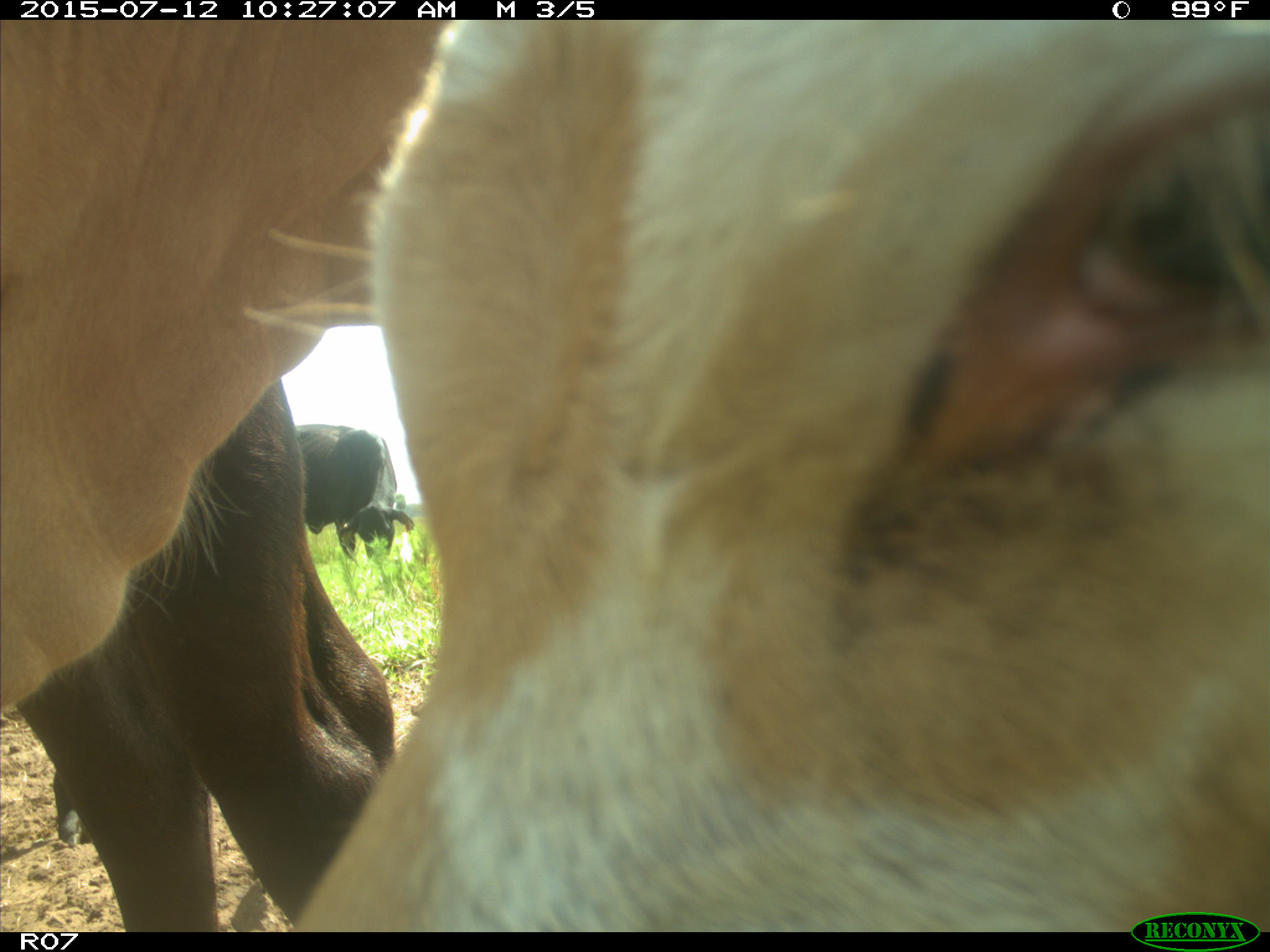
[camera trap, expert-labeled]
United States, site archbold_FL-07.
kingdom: Animalia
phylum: Chordata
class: Mammalia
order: Artiodactyla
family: Bovidae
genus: Bos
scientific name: Bos taurus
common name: domestic cow